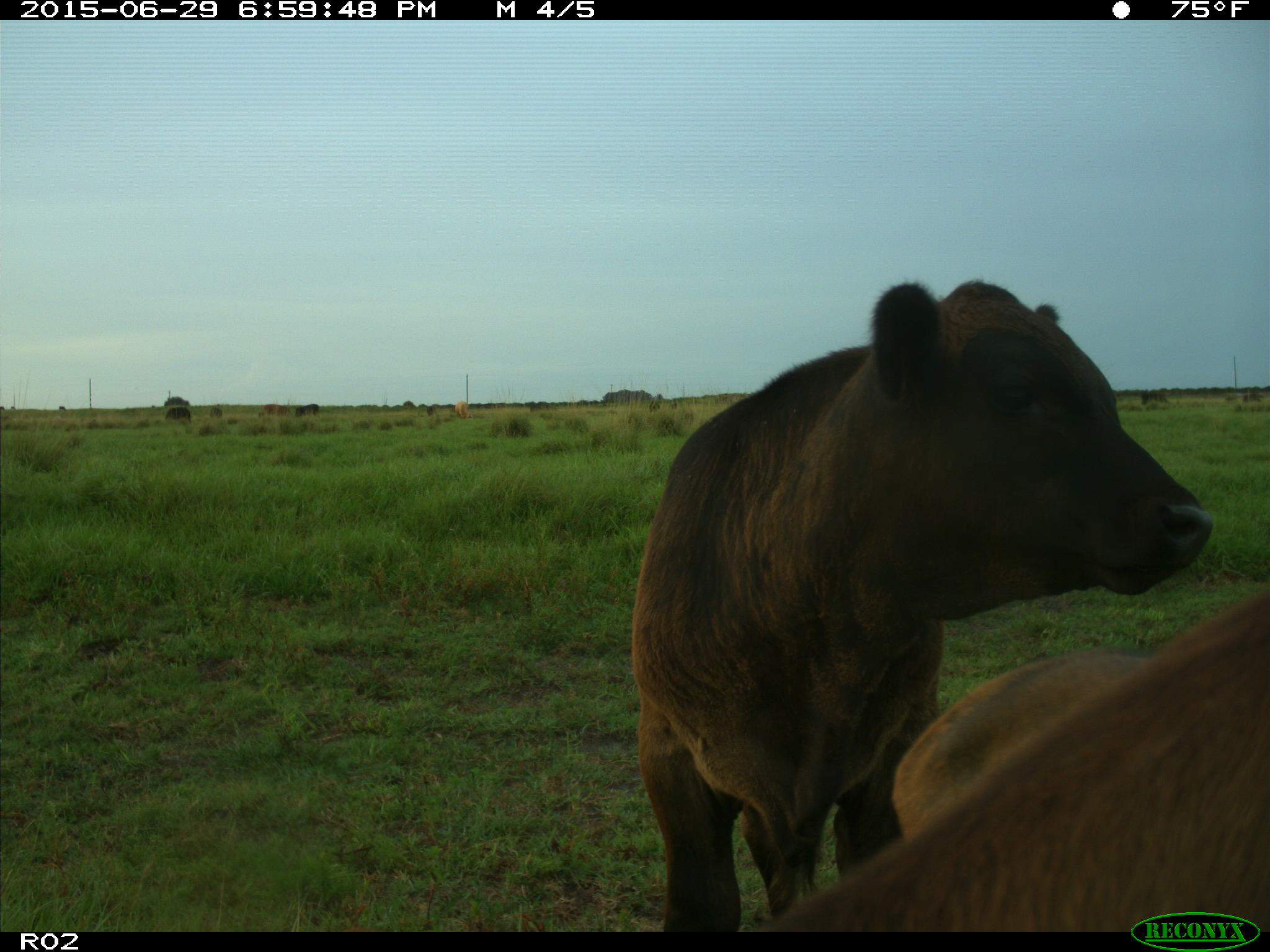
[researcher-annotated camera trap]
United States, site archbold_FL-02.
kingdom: Animalia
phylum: Chordata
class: Mammalia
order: Artiodactyla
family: Bovidae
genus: Bos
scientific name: Bos taurus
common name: domestic cow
Bos taurus (domestic cow).